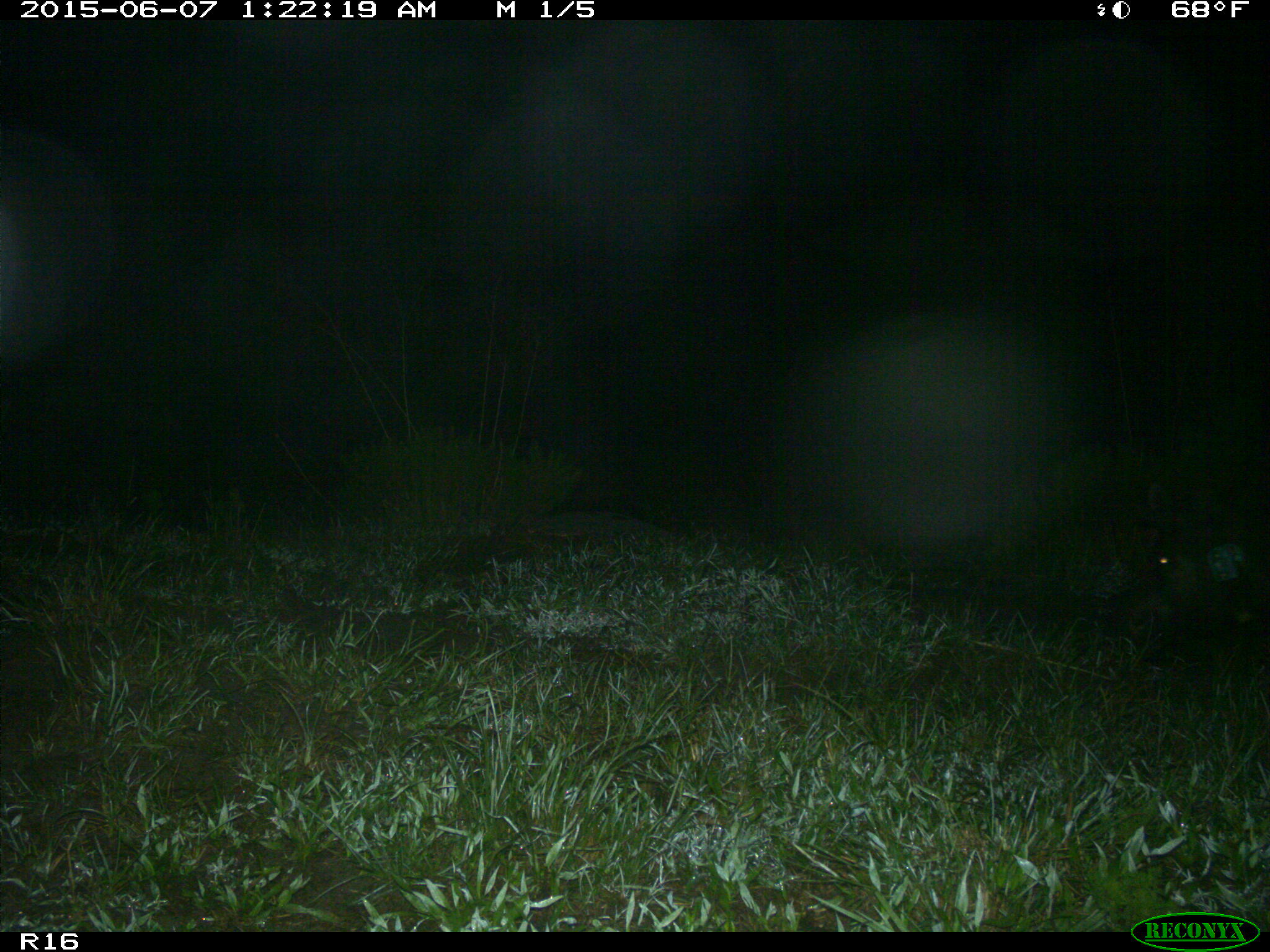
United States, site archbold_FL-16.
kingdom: Animalia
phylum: Chordata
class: Mammalia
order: Artiodactyla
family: Suidae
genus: Sus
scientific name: Sus scrofa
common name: wild boar